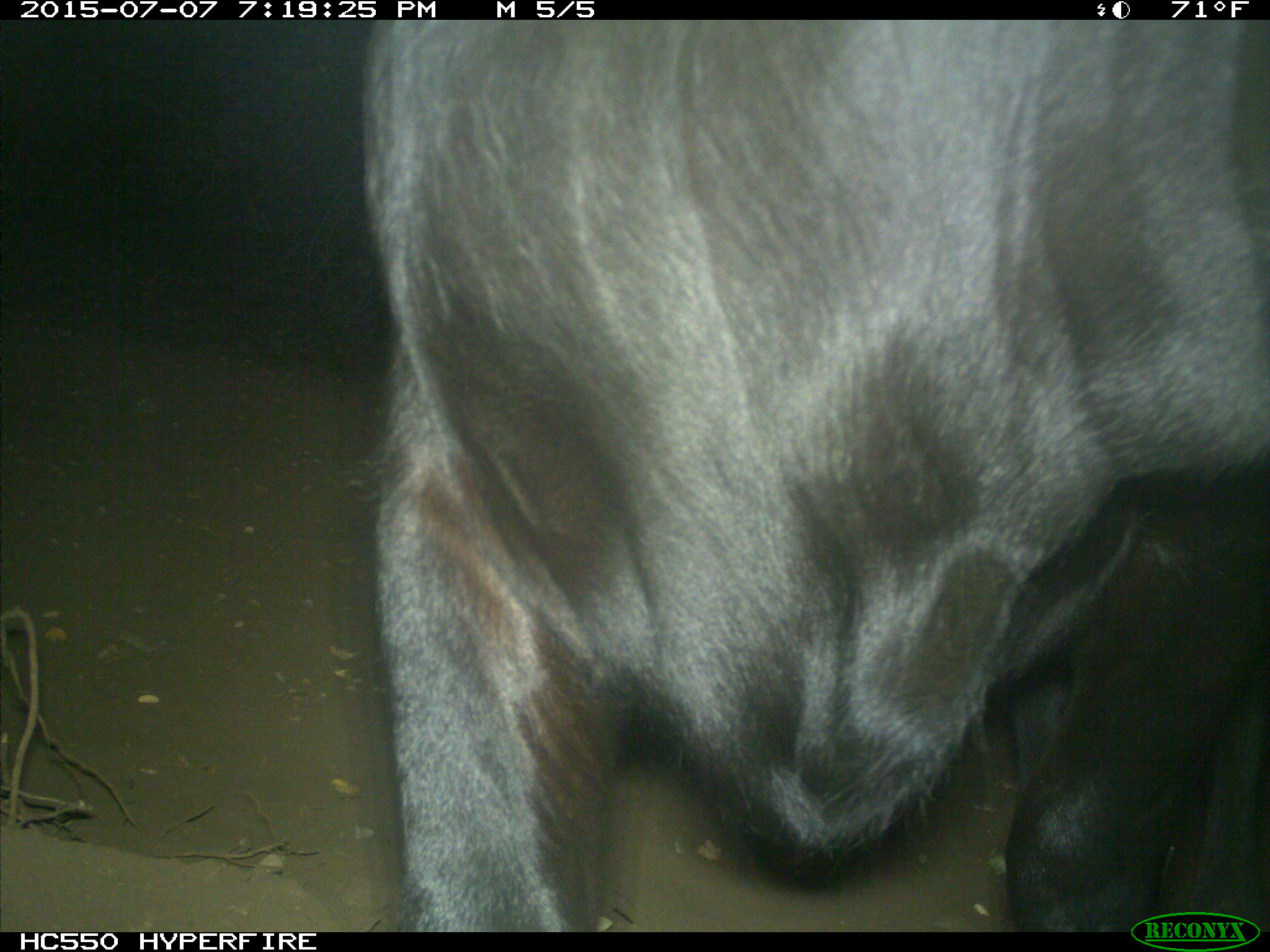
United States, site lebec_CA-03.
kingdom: Animalia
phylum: Chordata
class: Mammalia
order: Artiodactyla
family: Bovidae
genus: Bos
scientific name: Bos taurus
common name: domestic cow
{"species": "Bos taurus (domestic cow)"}